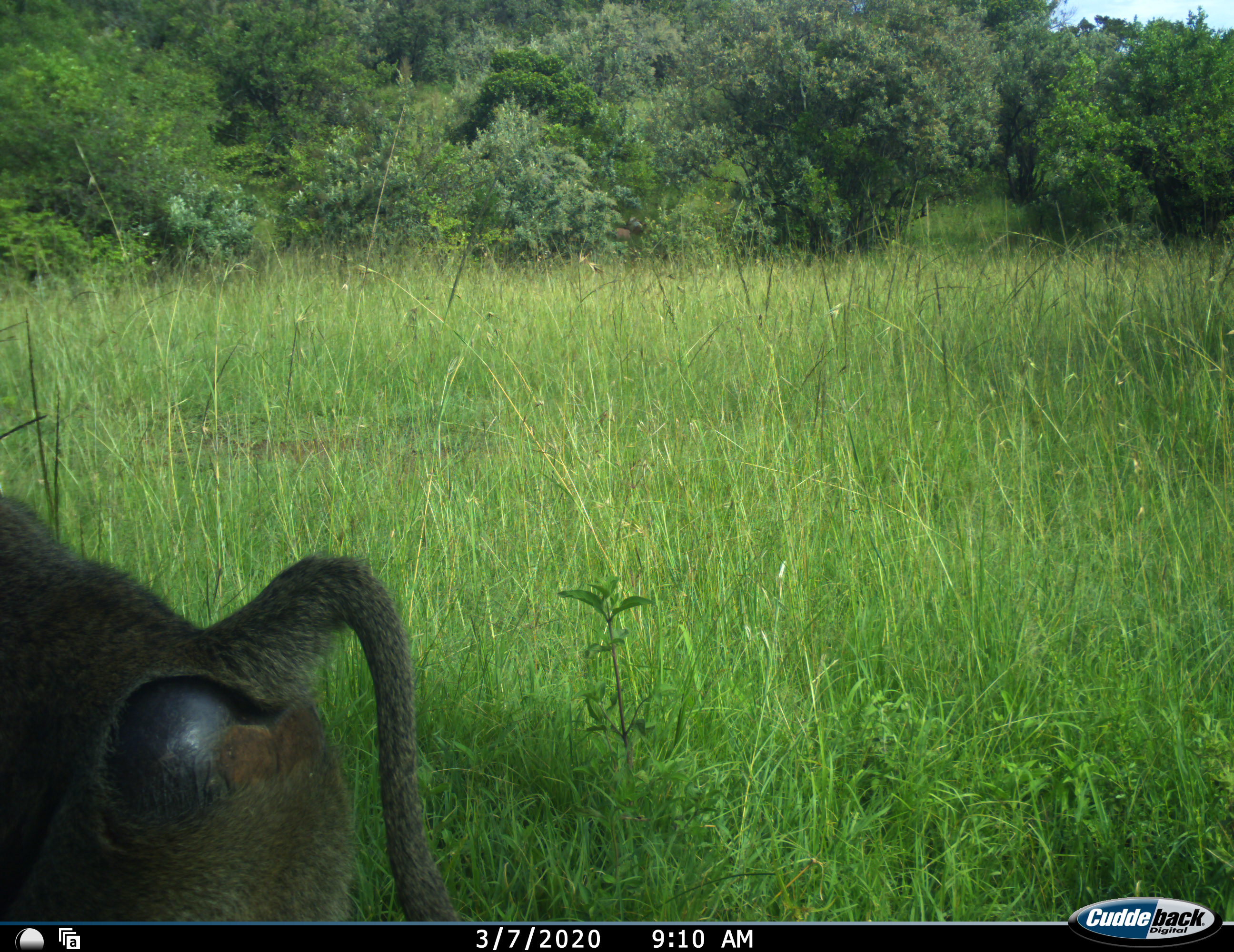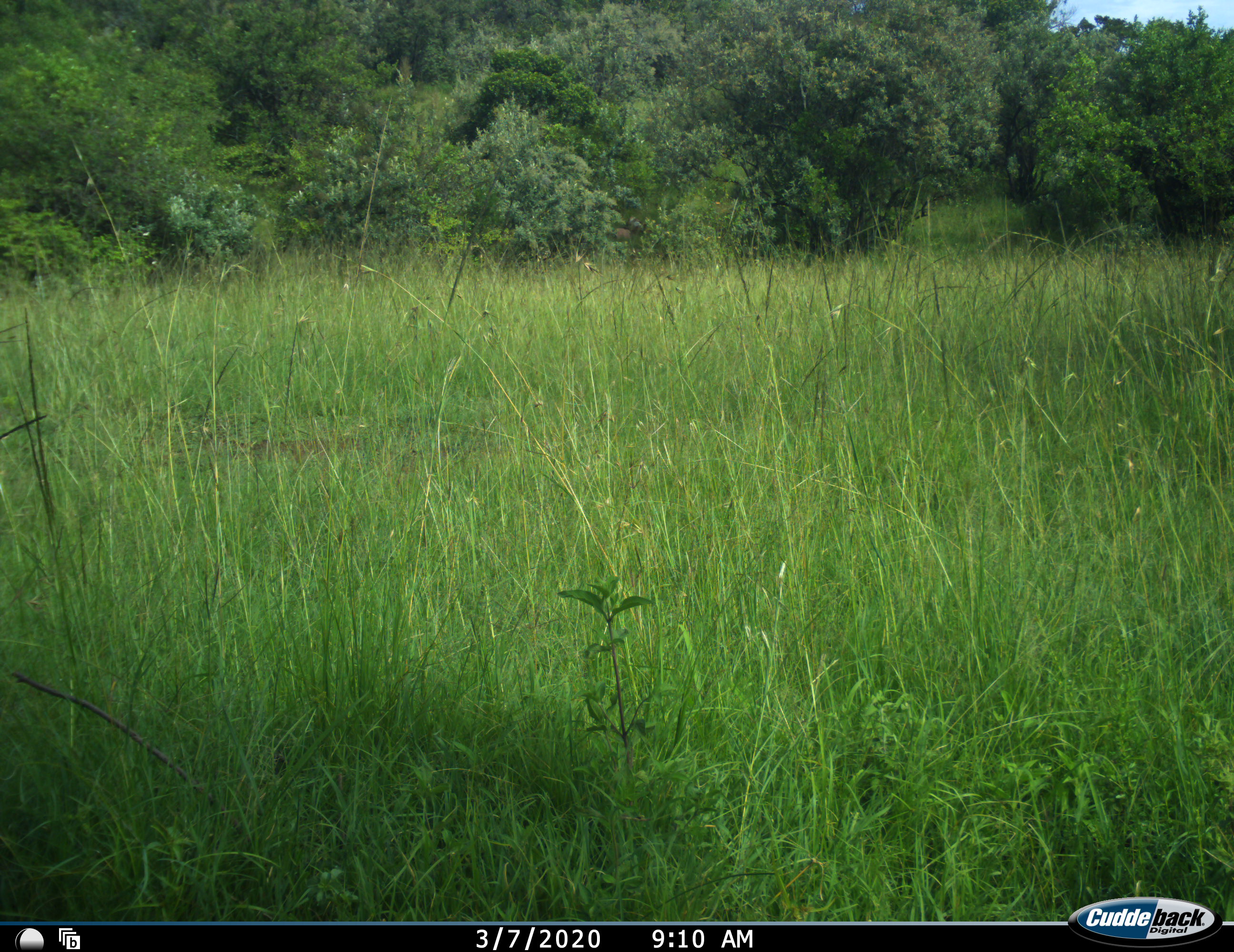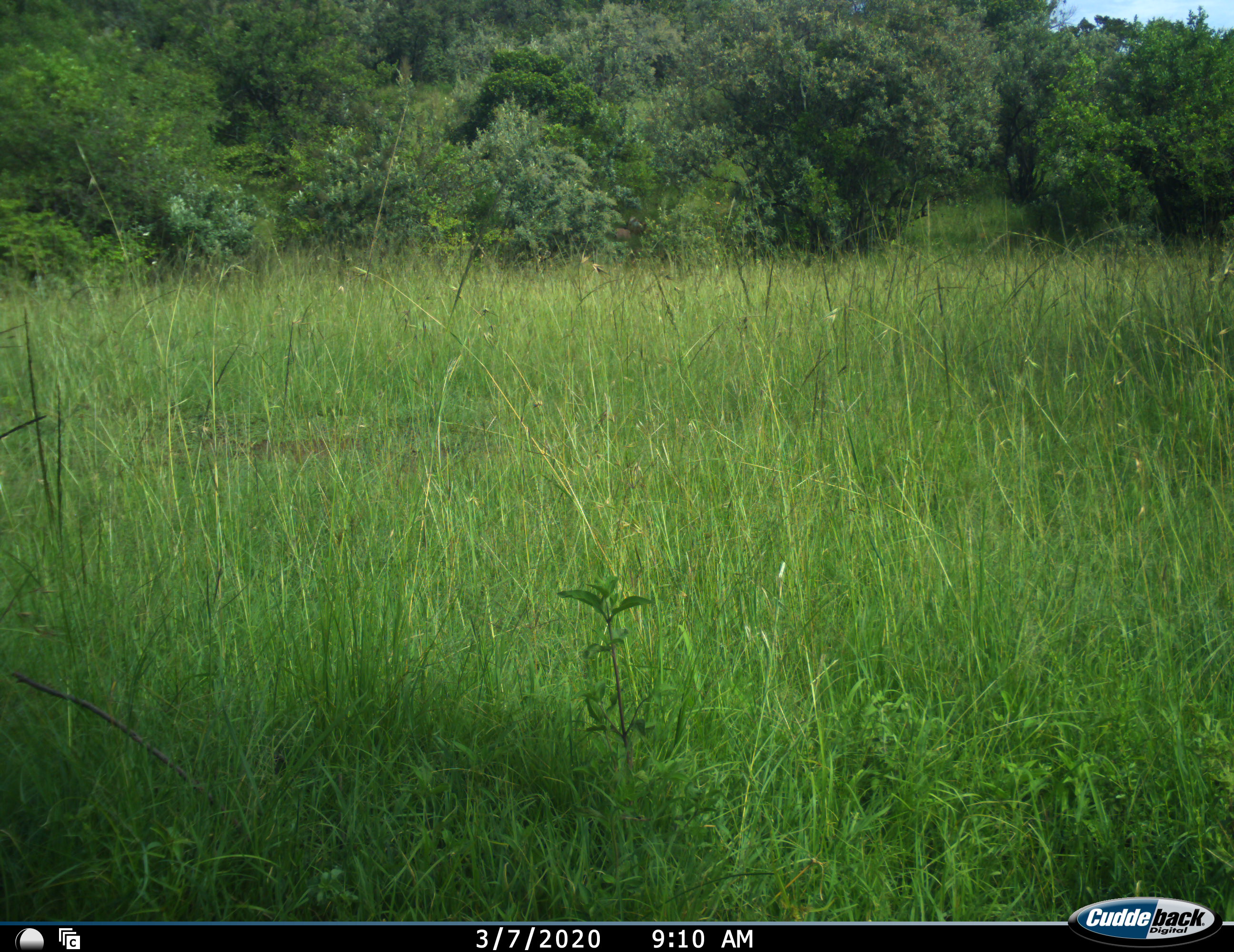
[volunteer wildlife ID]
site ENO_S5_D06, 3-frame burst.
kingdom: Animalia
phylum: Chordata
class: Mammalia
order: Primates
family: Cercopithecidae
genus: Papio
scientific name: Papio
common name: baboon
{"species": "baboon (Papio)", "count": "1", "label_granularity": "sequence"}